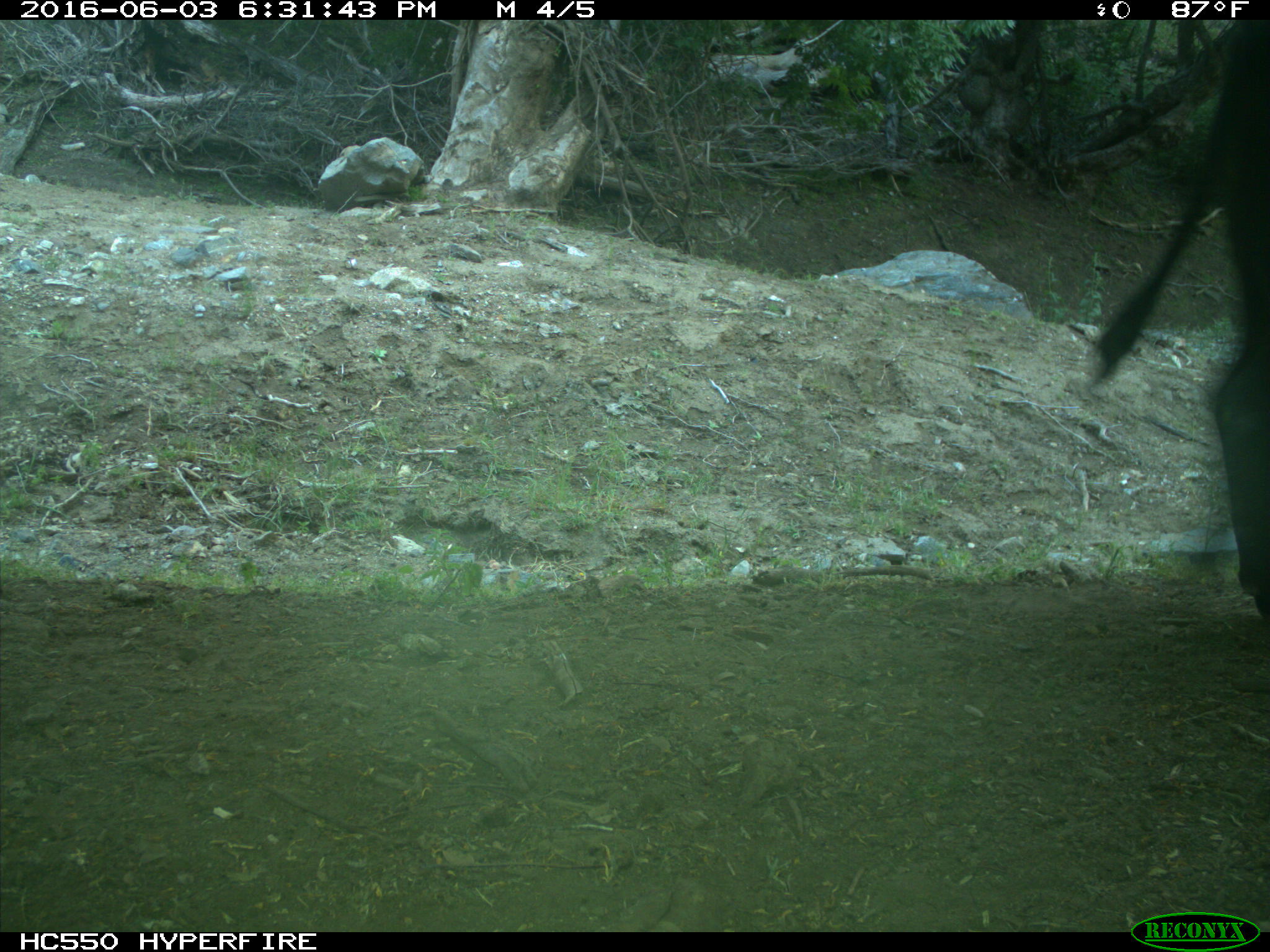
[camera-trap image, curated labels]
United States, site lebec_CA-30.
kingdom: Animalia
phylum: Chordata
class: Mammalia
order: Artiodactyla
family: Bovidae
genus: Bos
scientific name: Bos taurus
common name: domestic cow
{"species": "Bos taurus (domestic cow)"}